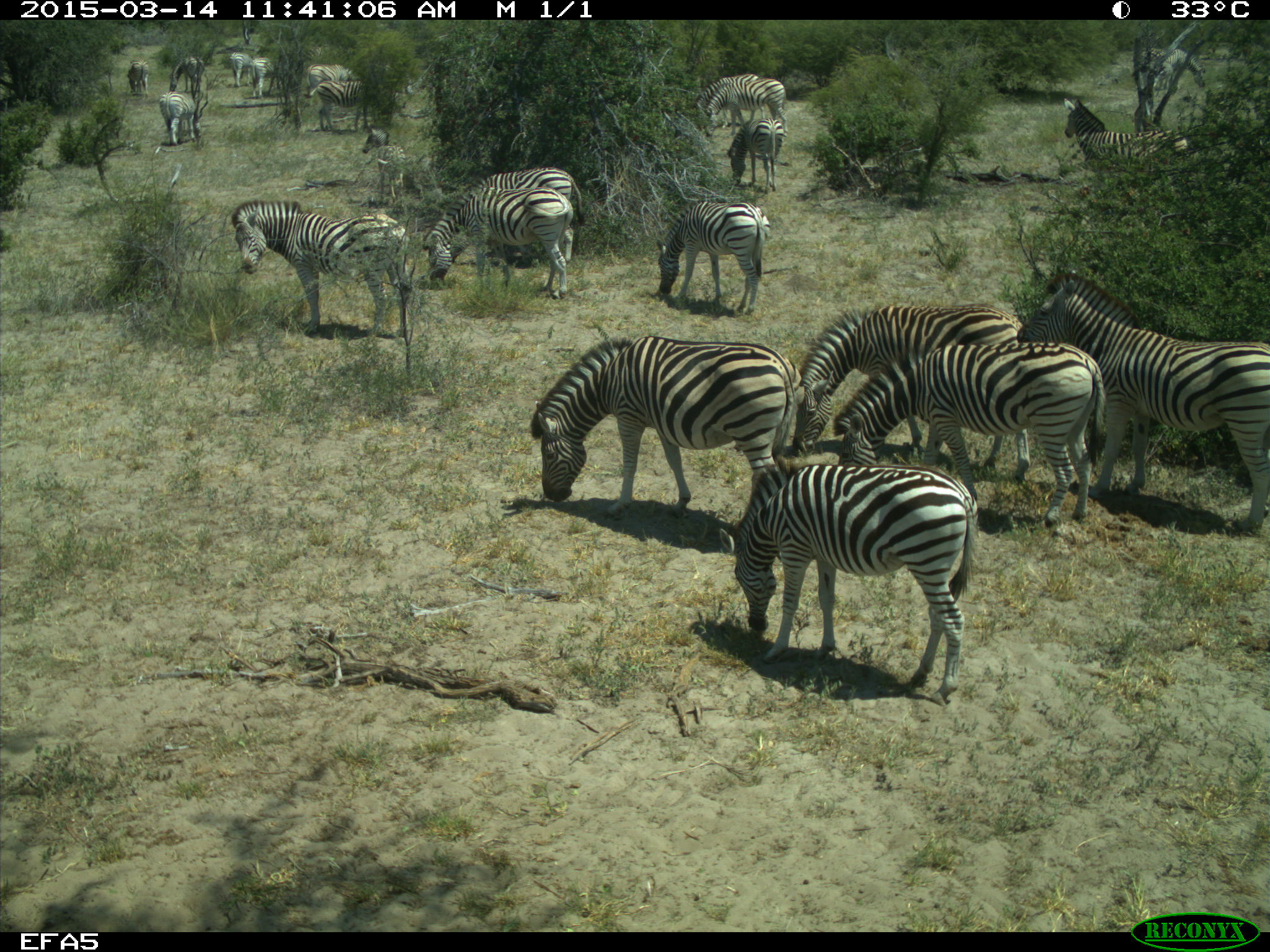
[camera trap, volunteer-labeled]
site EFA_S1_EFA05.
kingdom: Animalia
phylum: Chordata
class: Mammalia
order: Perissodactyla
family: Equidae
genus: Equus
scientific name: Equus quagga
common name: plains zebra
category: zebraplains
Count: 11-50.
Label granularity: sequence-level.